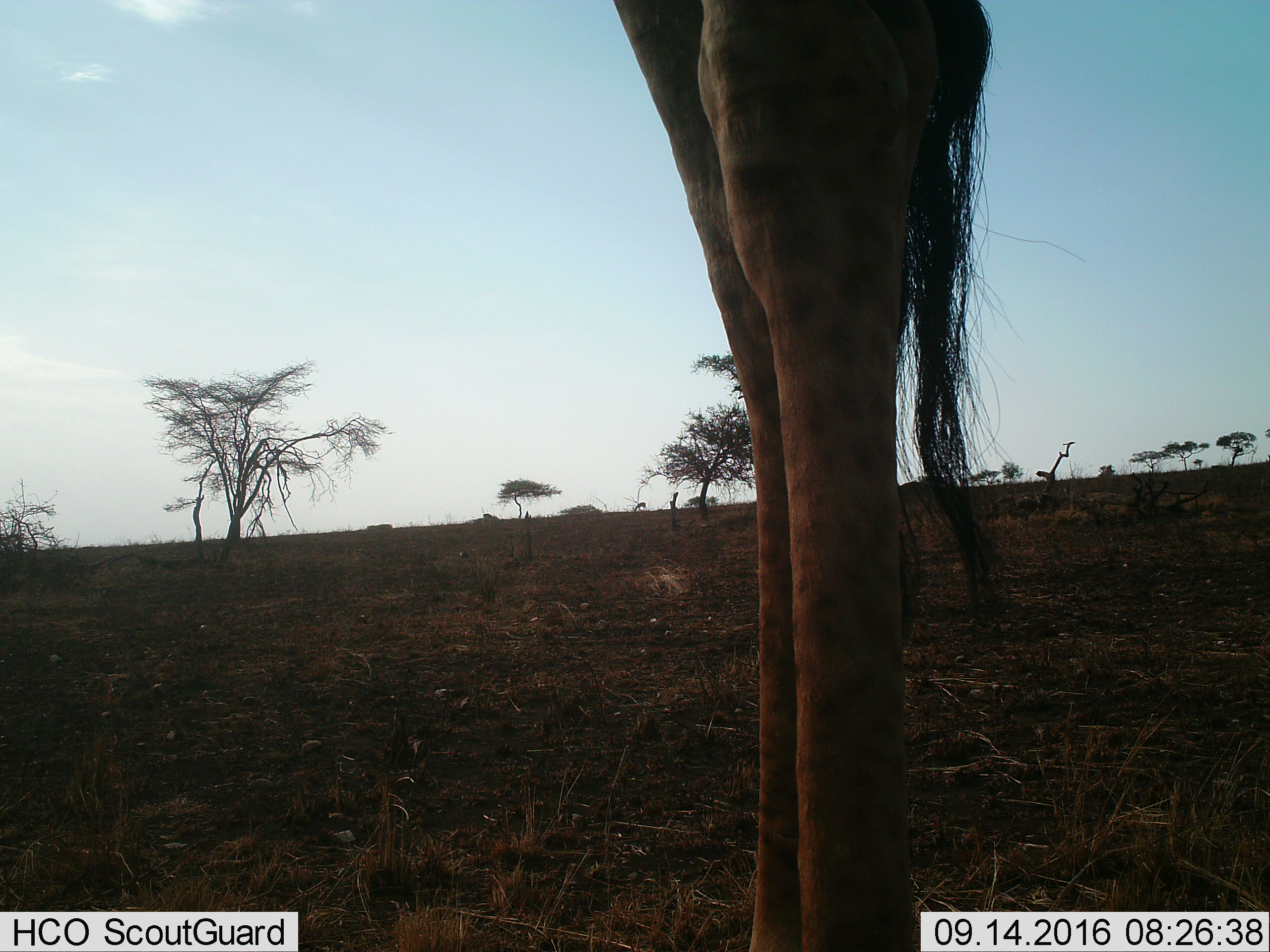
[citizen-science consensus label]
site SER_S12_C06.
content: unidentified animal